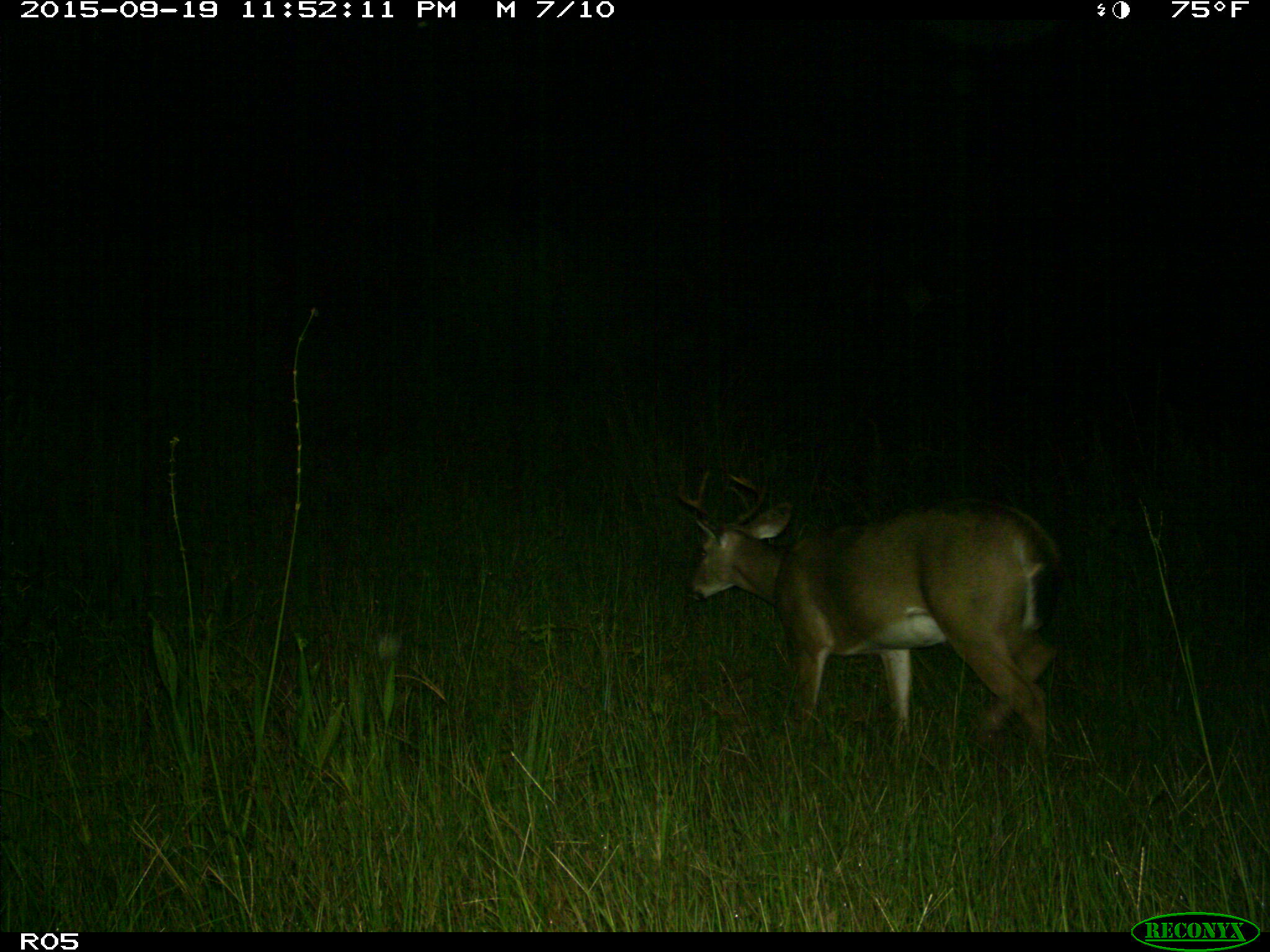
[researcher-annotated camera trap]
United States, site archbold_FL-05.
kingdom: Animalia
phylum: Chordata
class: Mammalia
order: Artiodactyla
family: Cervidae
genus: Odocoileus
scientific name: Odocoileus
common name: deer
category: unidentified deer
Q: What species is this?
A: Unidentified deer (deer) (Odocoileus).